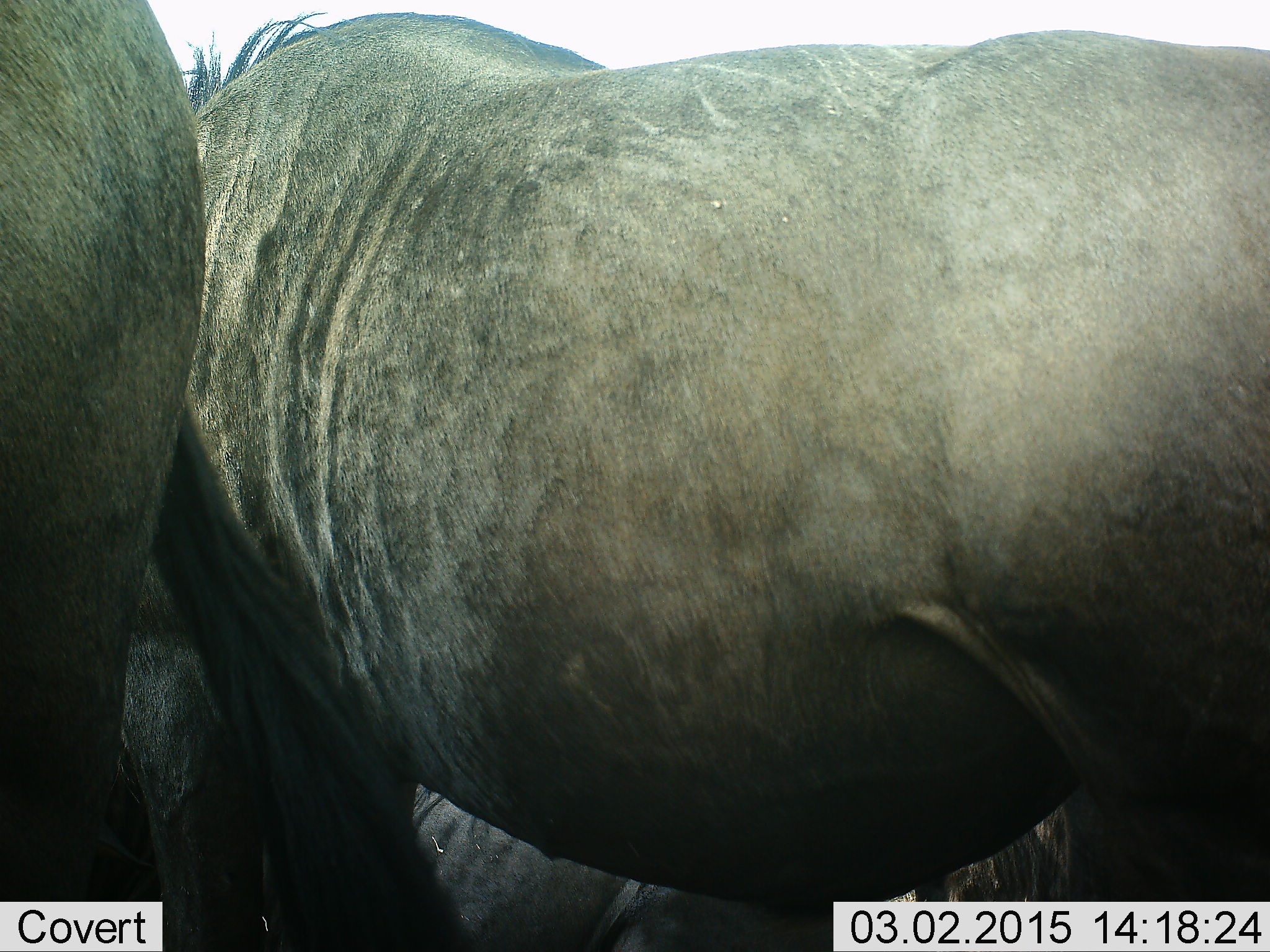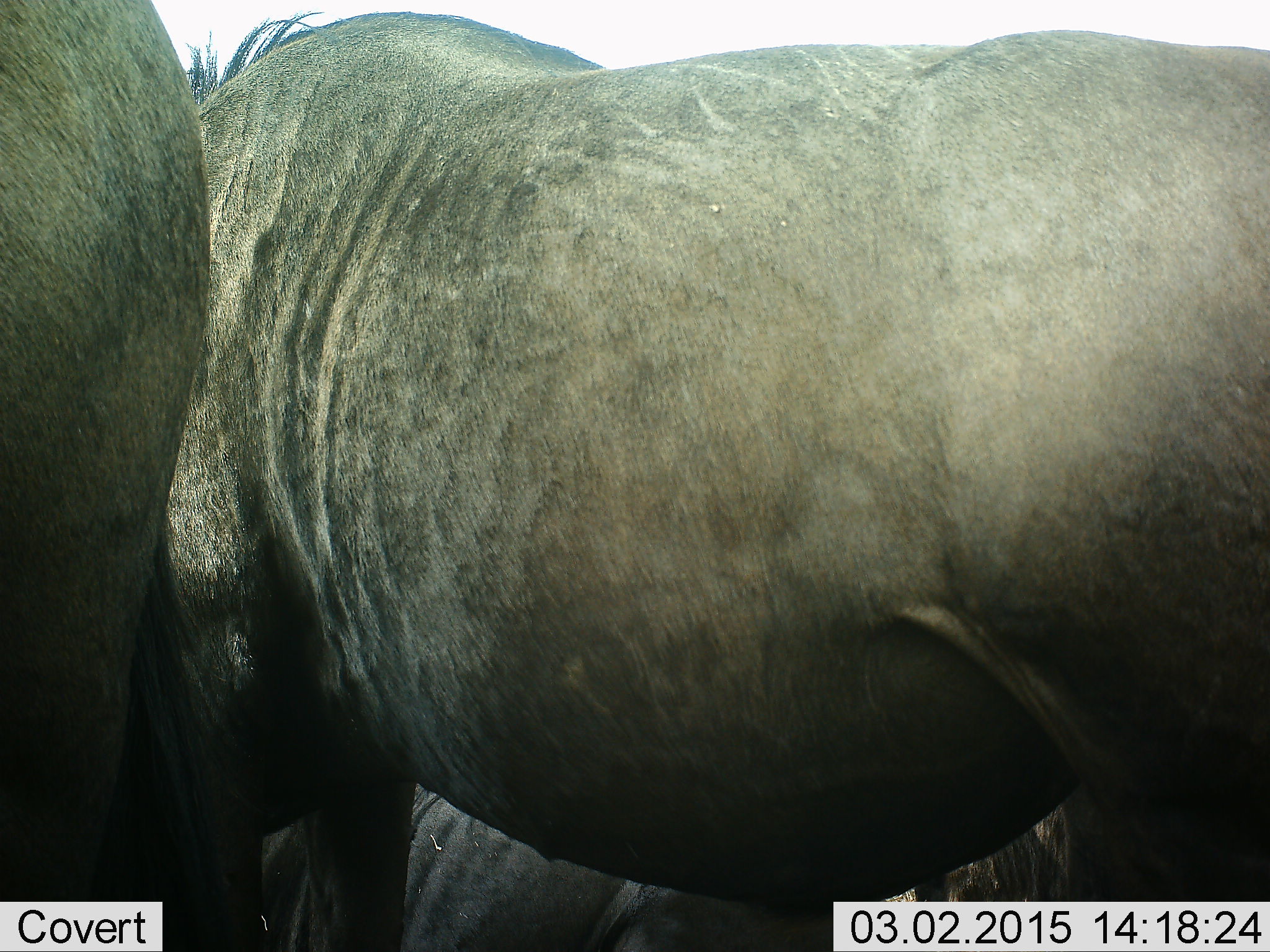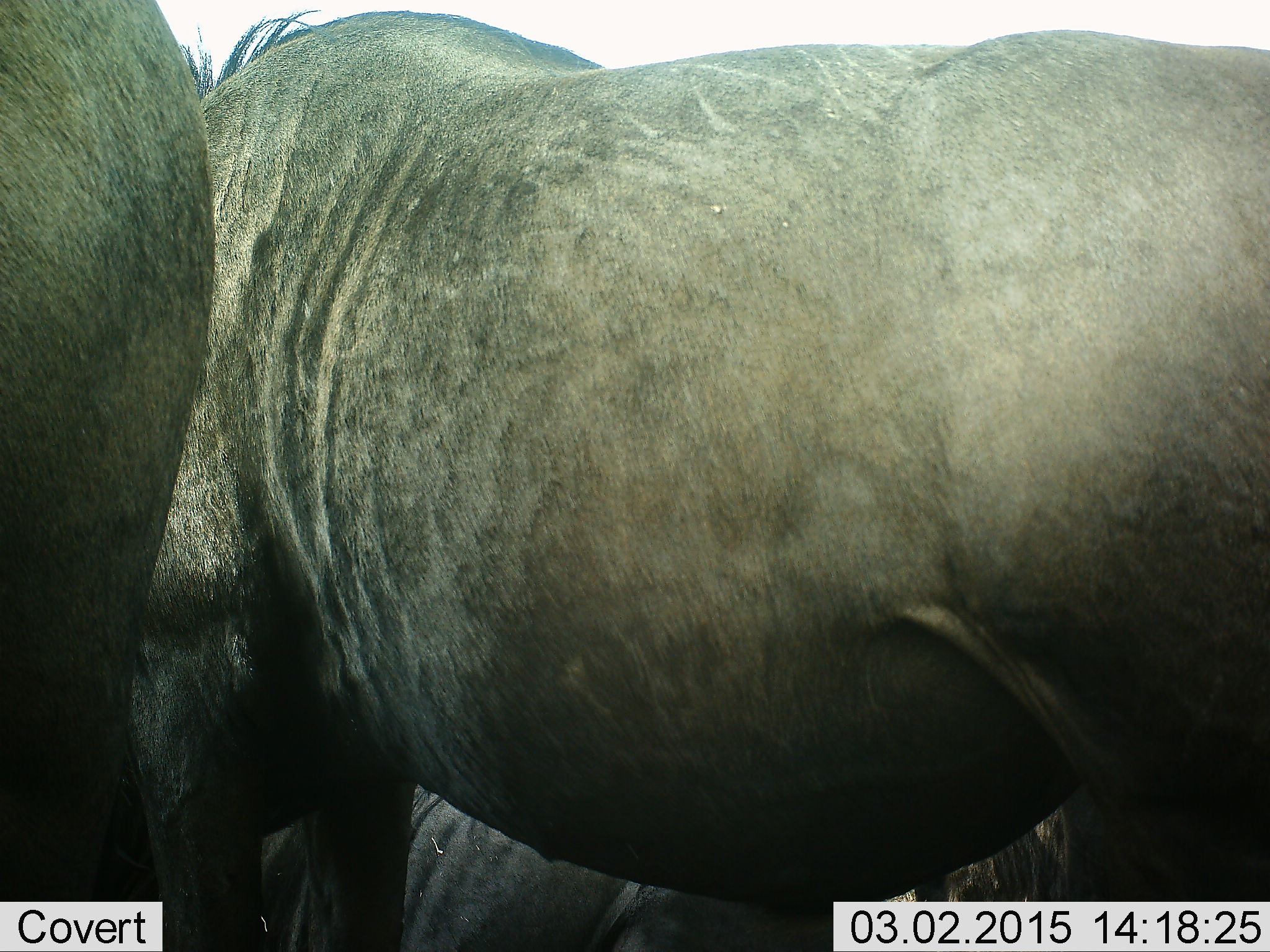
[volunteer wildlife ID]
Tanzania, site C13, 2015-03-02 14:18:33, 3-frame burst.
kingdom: Animalia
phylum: Chordata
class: Mammalia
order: Artiodactyla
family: Bovidae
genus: Connochaetes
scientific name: Connochaetes taurinus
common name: blue wildebeest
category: wildebeest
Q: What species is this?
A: Wildebeest (blue wildebeest) (Connochaetes taurinus).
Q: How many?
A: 3.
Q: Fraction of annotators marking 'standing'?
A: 100%.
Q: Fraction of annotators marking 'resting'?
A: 30%.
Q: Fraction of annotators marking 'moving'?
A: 0%.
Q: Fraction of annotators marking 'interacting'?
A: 10%.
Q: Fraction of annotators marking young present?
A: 0%.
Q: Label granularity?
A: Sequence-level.